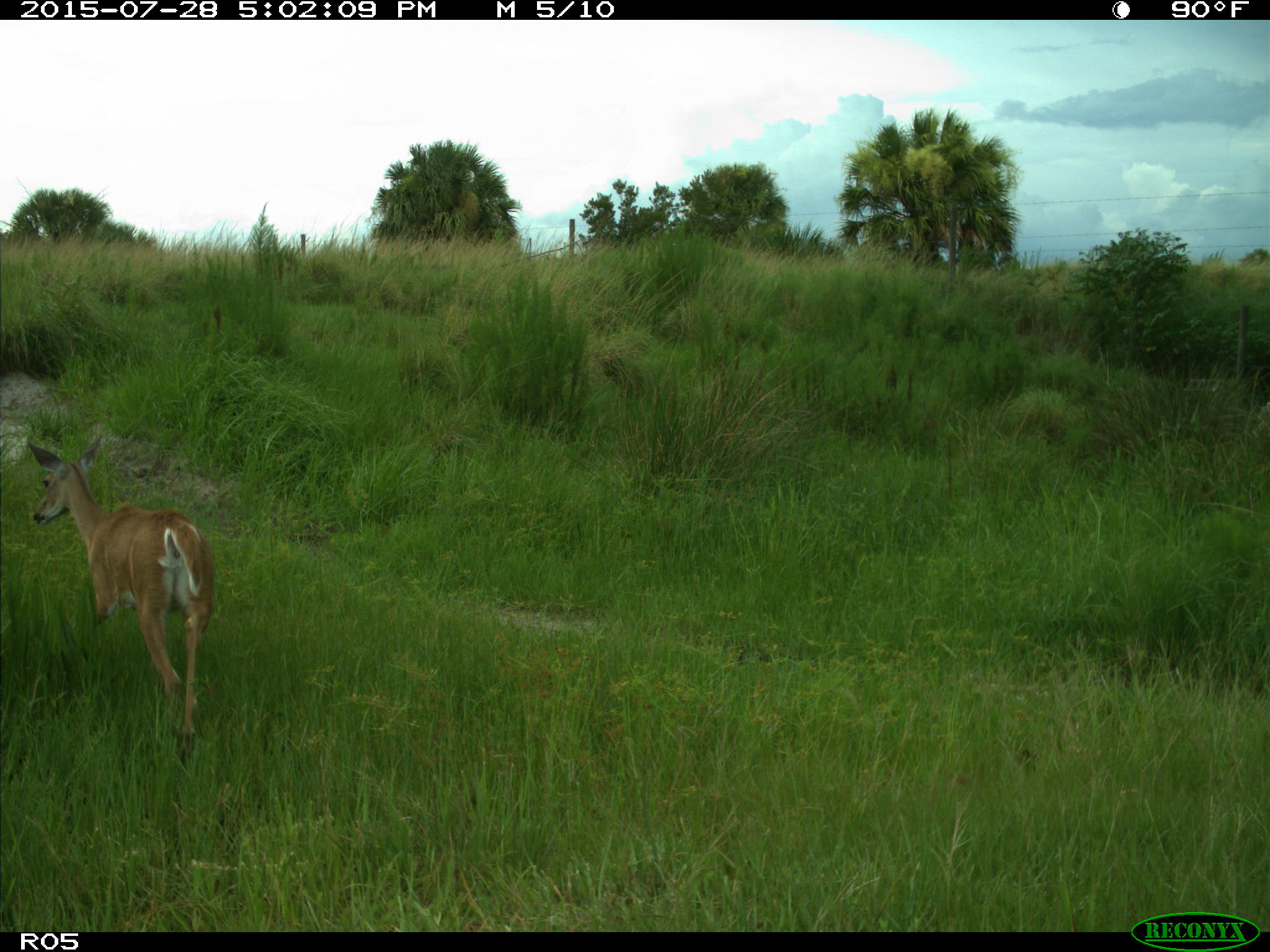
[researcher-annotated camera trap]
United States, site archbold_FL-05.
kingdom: Animalia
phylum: Chordata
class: Mammalia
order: Artiodactyla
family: Cervidae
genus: Odocoileus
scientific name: Odocoileus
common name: deer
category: unidentified deer